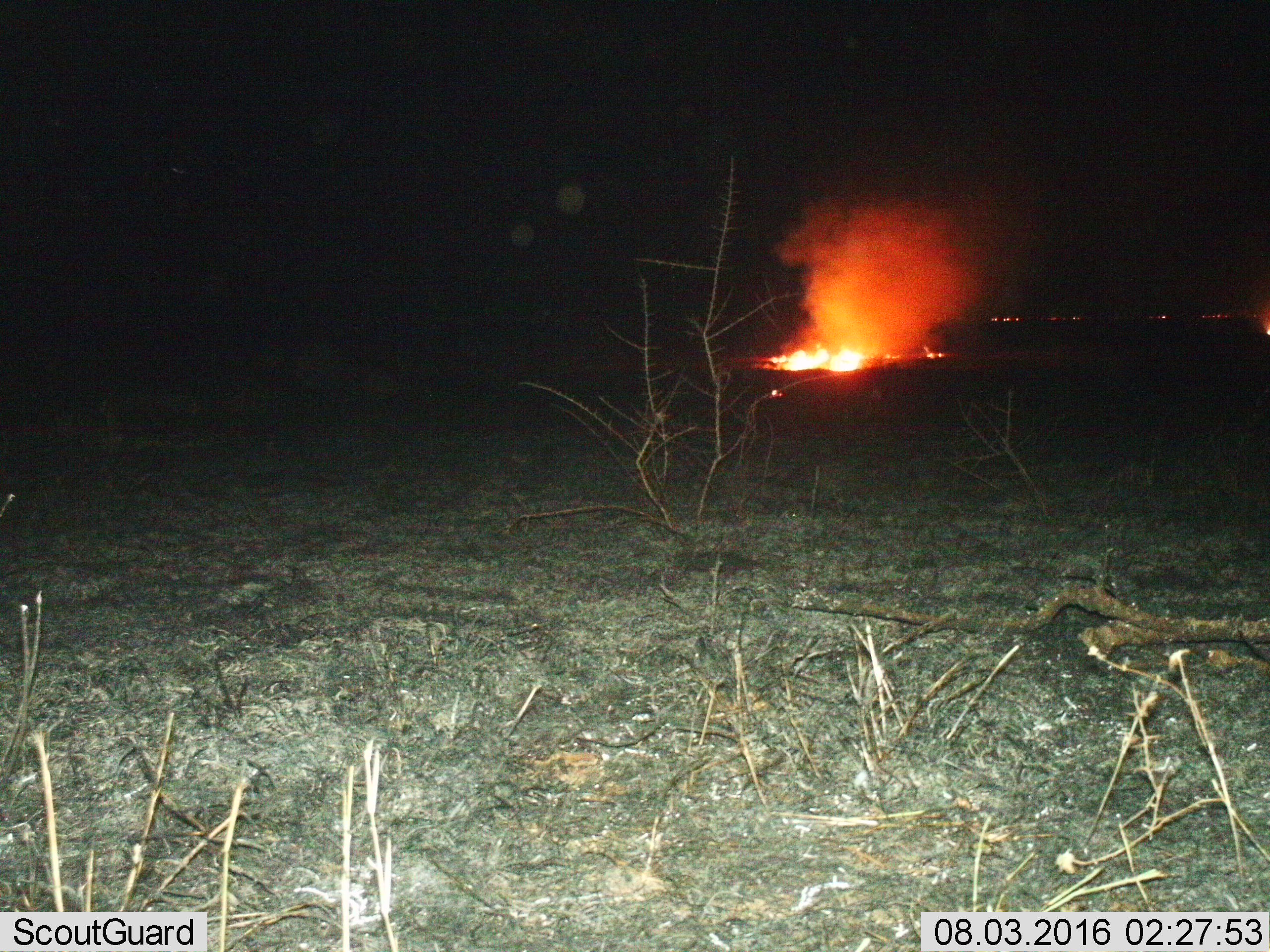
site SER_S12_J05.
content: unidentified animal